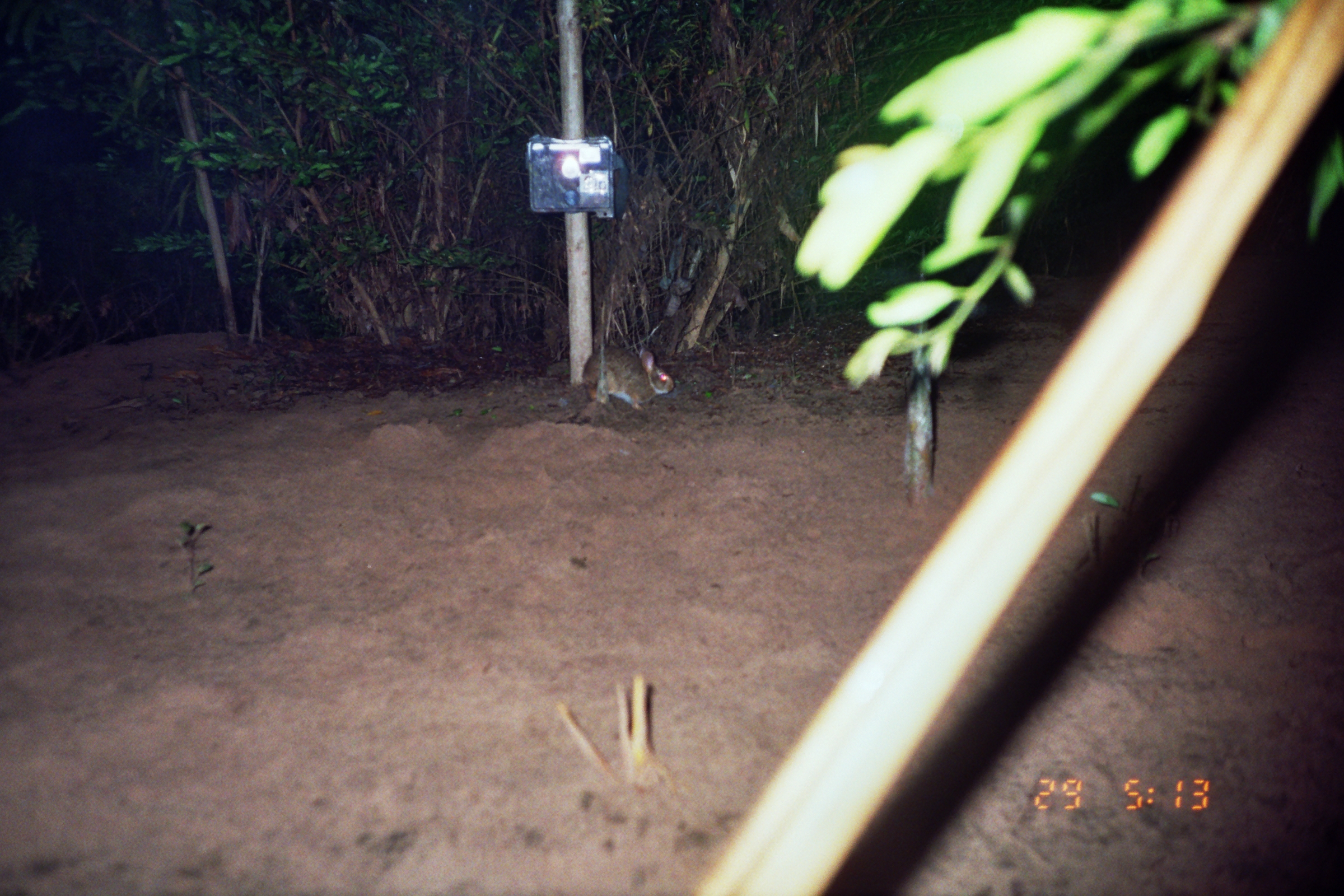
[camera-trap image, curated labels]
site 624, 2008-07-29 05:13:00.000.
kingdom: Animalia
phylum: Chordata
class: Mammalia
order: Lagomorpha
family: Leporidae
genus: Sylvilagus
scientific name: Sylvilagus brasiliensis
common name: tapeti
Sylvilagus brasiliensis (tapeti).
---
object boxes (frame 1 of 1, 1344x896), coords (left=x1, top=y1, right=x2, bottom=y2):
sylvilagus brasiliensis: (left=579, top=343, right=674, bottom=409)